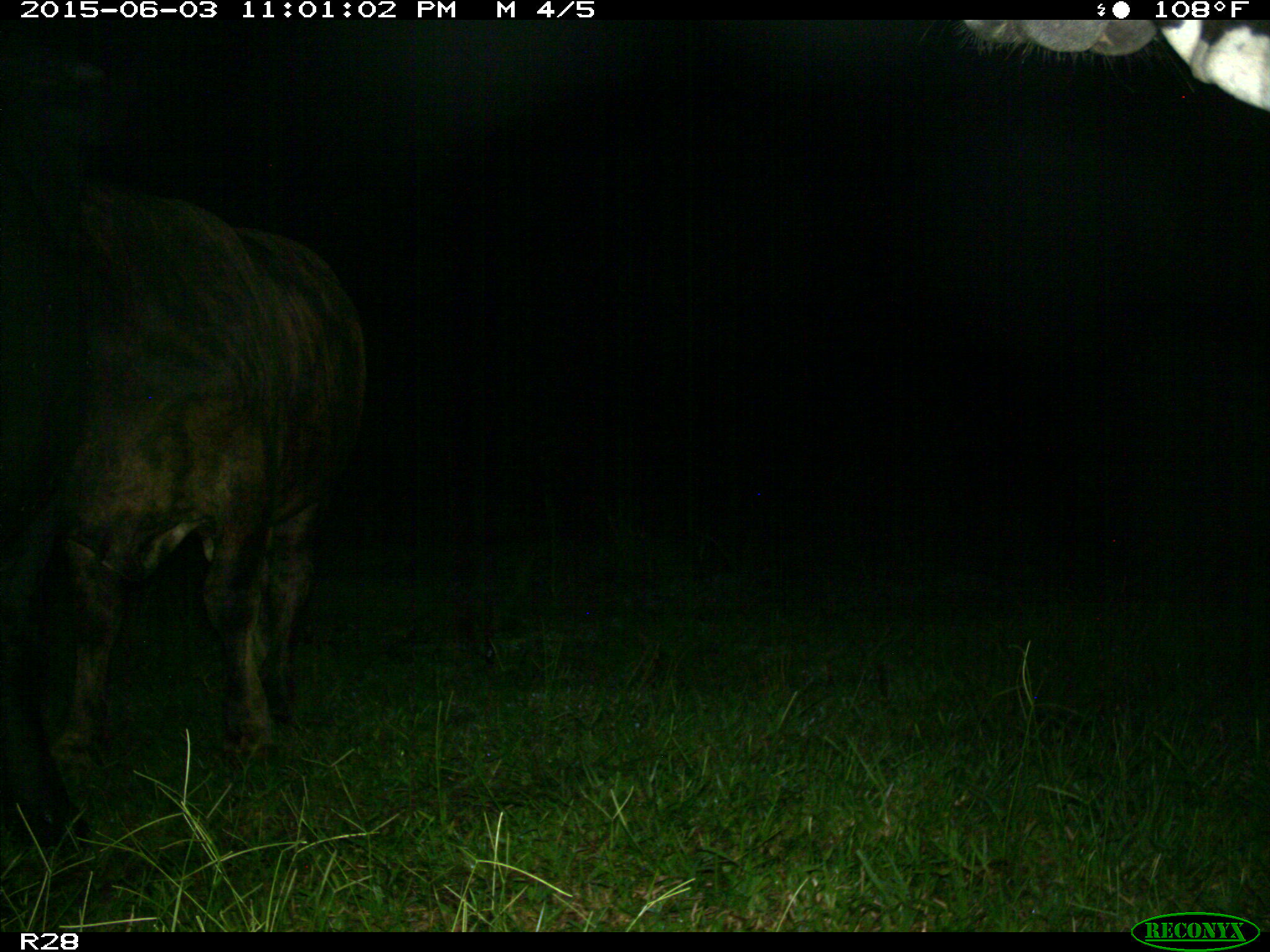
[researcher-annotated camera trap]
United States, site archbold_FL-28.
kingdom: Animalia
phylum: Chordata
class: Mammalia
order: Artiodactyla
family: Bovidae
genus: Bos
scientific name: Bos taurus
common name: domestic cow